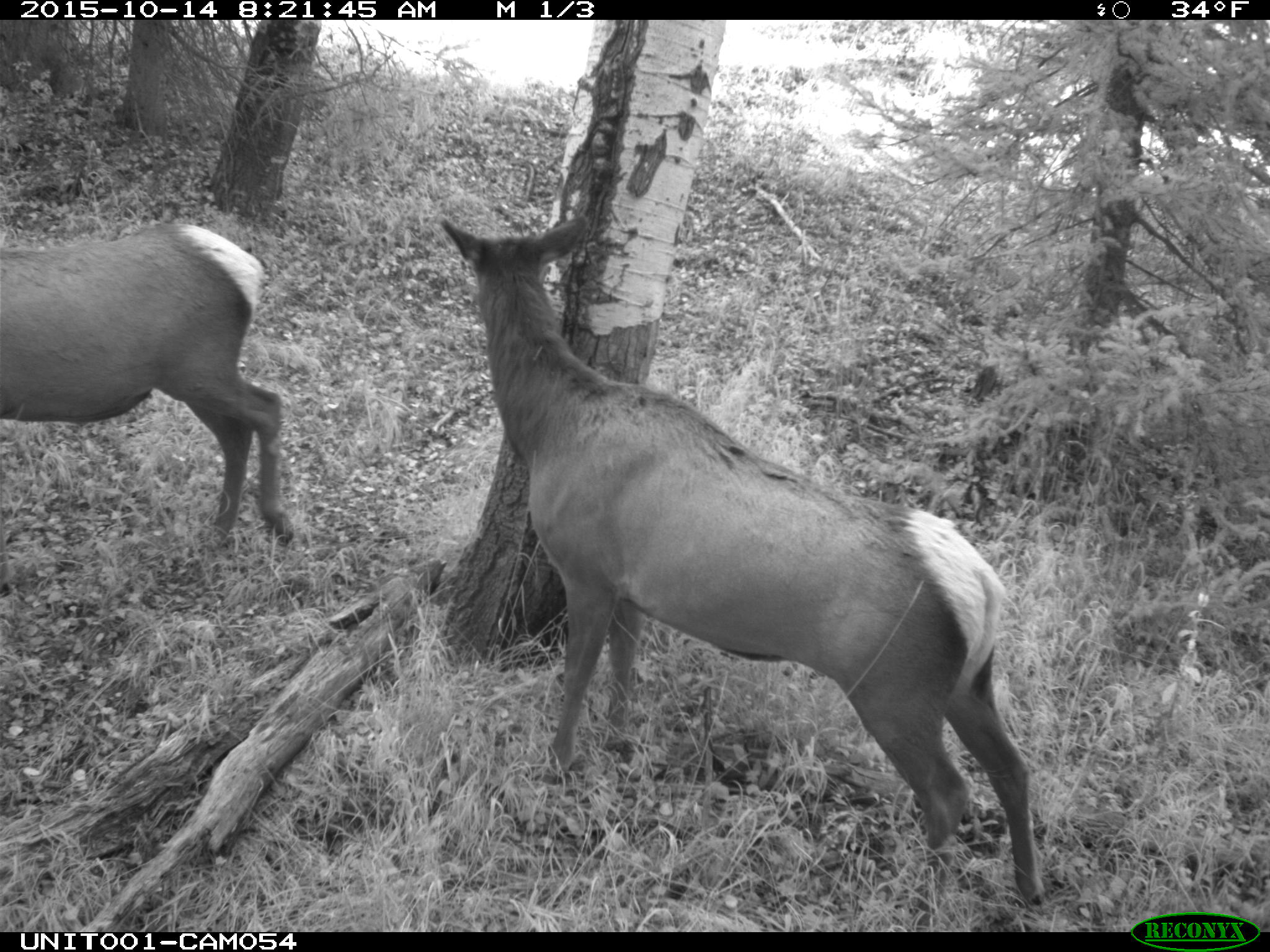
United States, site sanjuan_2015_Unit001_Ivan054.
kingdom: Animalia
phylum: Chordata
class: Mammalia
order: Artiodactyla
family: Cervidae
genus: Cervus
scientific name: Cervus elaphus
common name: red deer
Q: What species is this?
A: Cervus elaphus (red deer).